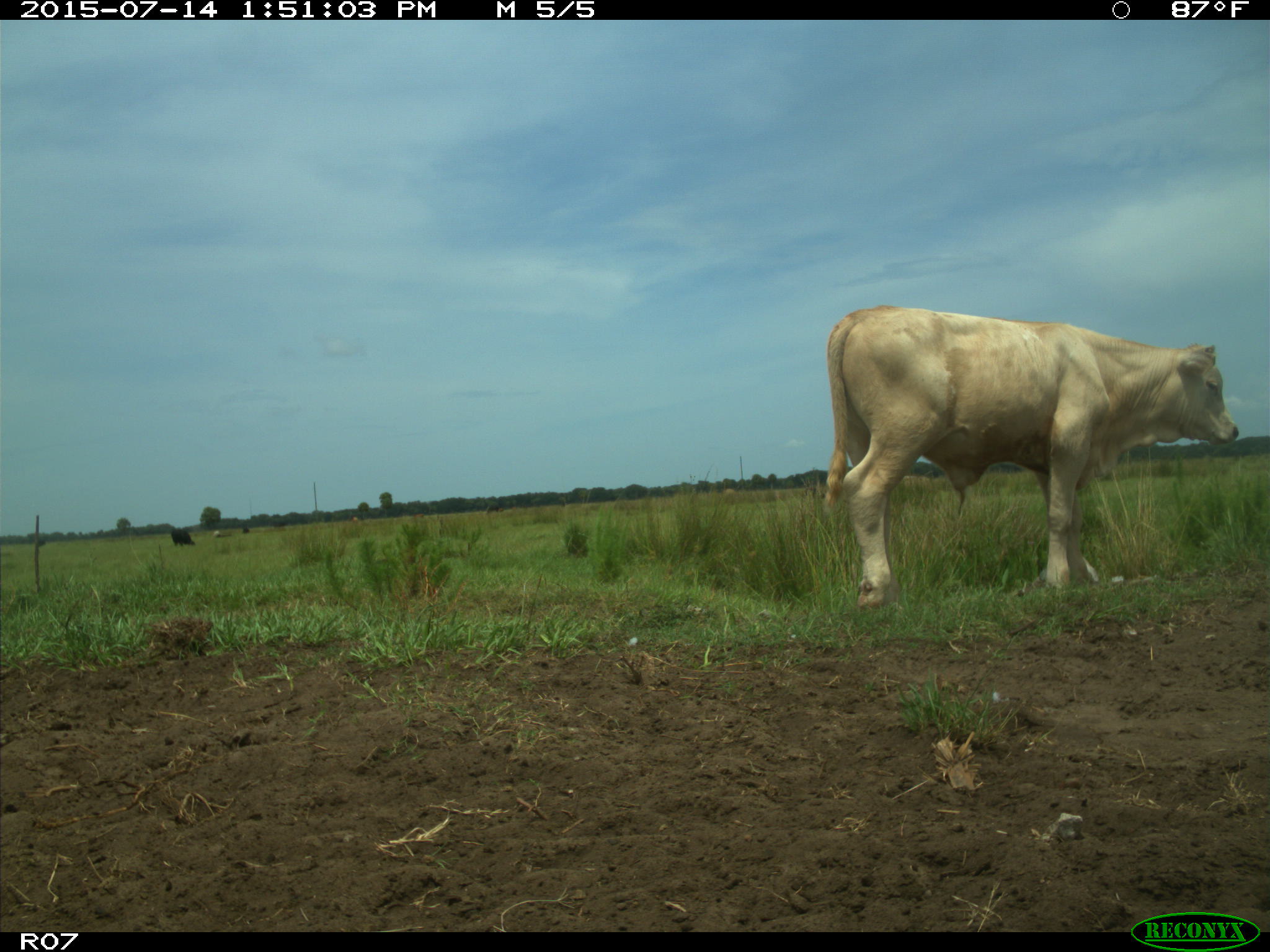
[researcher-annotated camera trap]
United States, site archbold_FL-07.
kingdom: Animalia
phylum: Chordata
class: Mammalia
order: Artiodactyla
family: Bovidae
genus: Bos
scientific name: Bos taurus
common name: domestic cow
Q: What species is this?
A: Bos taurus (domestic cow).